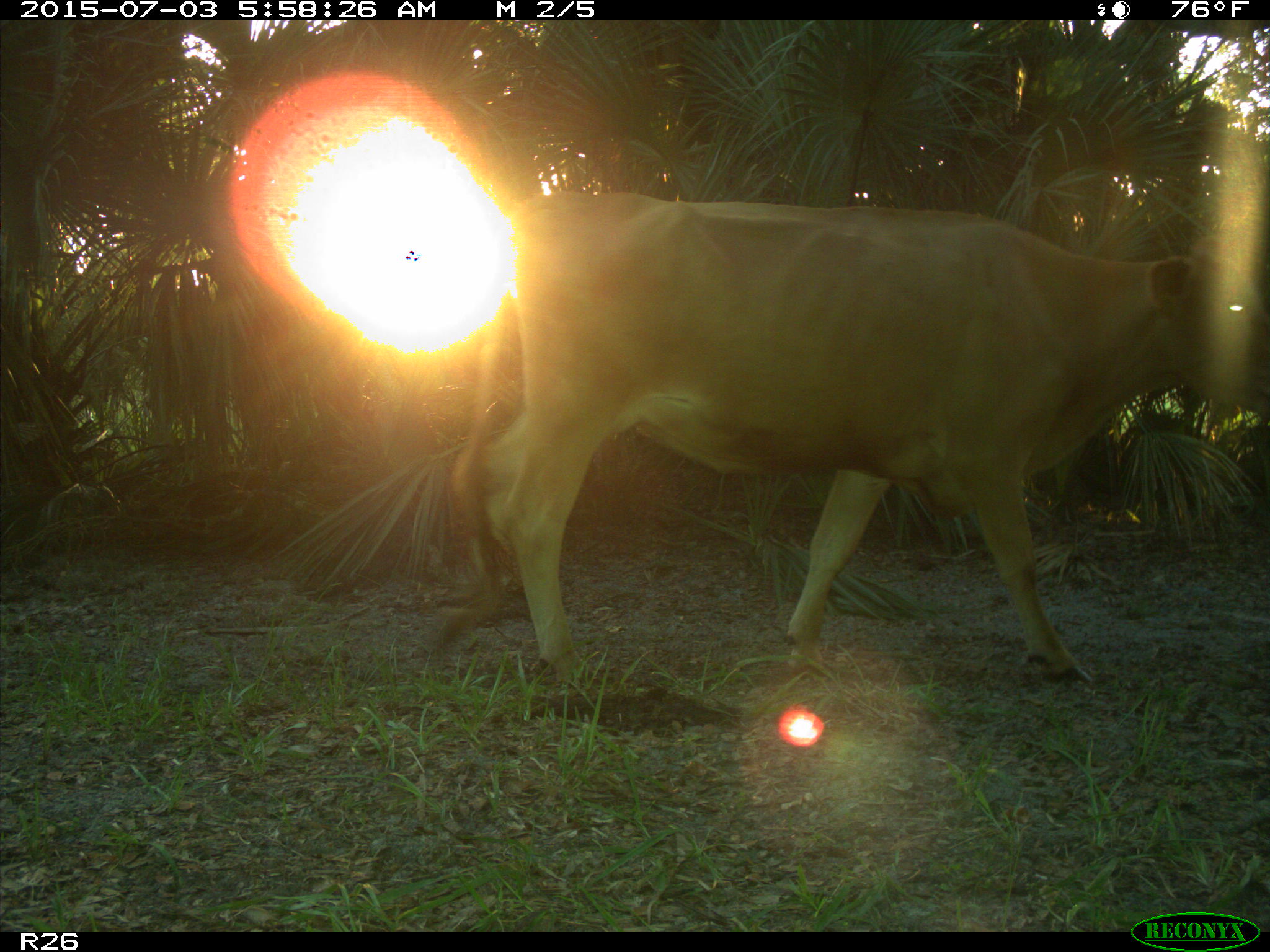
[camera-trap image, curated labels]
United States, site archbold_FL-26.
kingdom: Animalia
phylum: Chordata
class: Mammalia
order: Artiodactyla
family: Bovidae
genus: Bos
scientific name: Bos taurus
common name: domestic cow